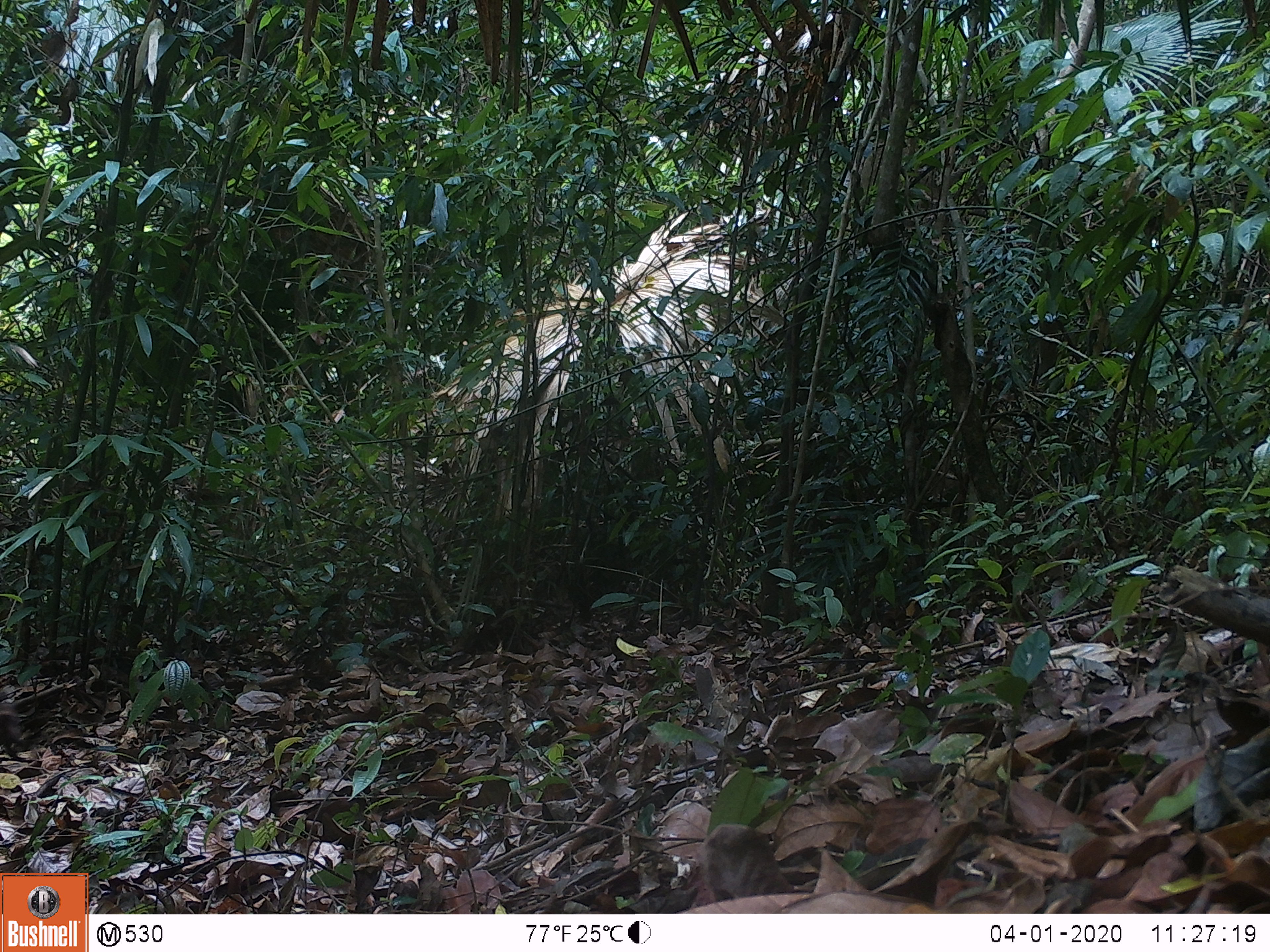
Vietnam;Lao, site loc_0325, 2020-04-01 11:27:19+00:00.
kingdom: Animalia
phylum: Chordata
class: Mammalia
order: Primates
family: Cercopithecidae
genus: Macaca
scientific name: Macaca arctoides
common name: stump-tailed macaque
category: stump tailed macaque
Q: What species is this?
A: Stump tailed macaque (stump-tailed macaque) (Macaca arctoides).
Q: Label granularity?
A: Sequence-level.